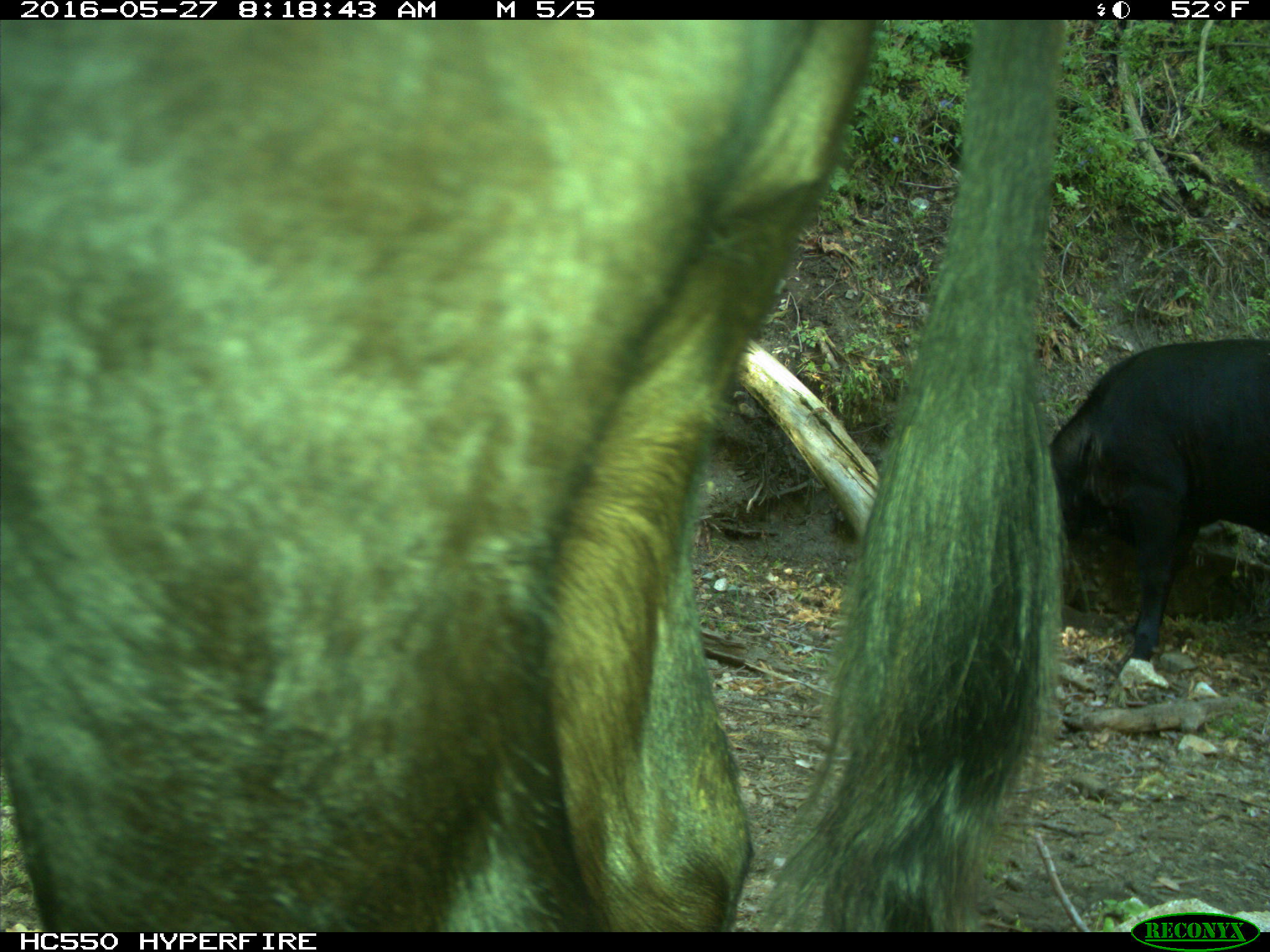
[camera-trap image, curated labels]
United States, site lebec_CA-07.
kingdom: Animalia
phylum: Chordata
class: Mammalia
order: Artiodactyla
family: Bovidae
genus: Bos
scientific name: Bos taurus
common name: domestic cow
Bos taurus (domestic cow).